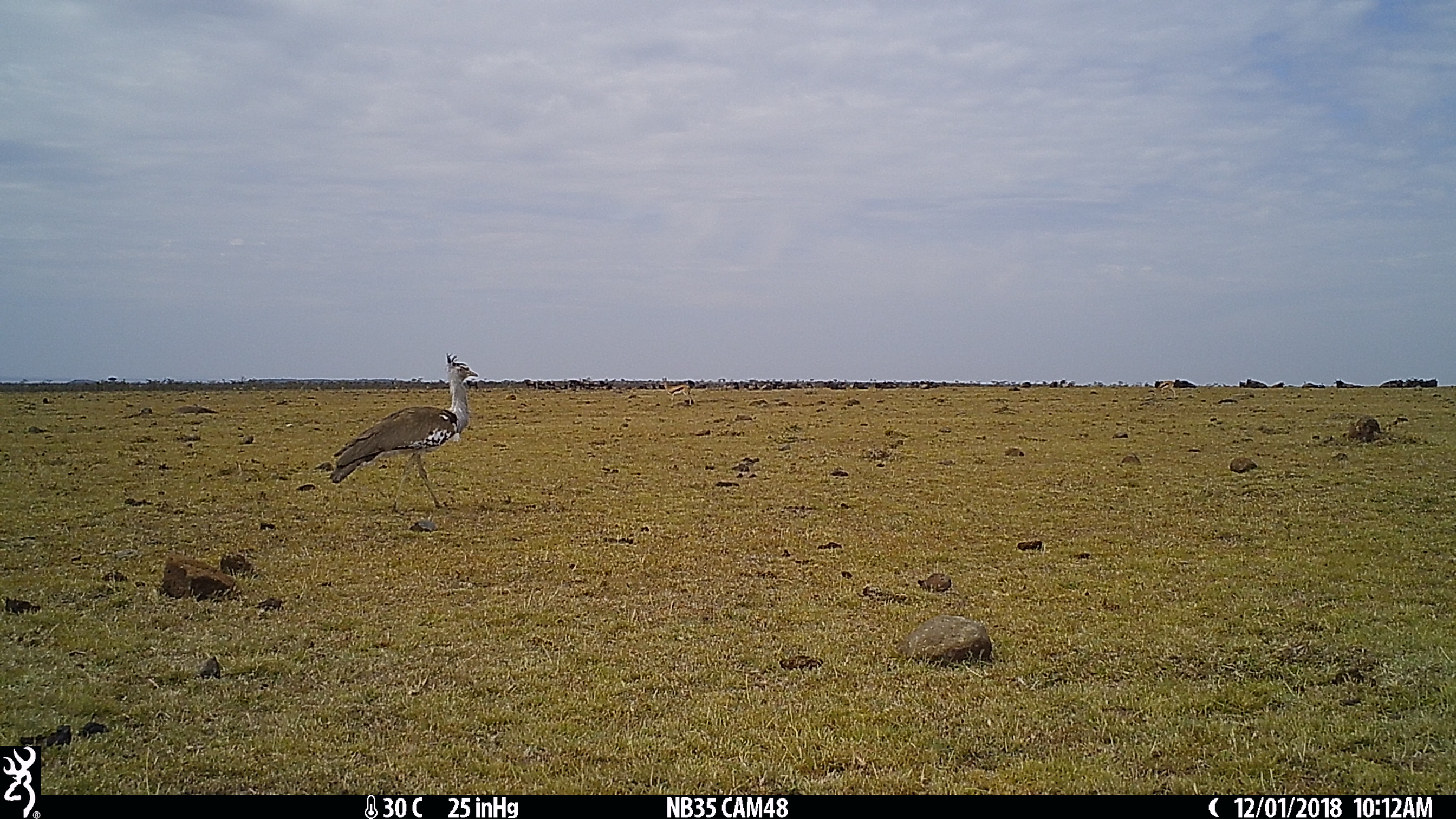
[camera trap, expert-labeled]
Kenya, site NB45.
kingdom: Animalia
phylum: Chordata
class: Mammalia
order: Artiodactyla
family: Bovidae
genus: Eudorcas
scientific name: Eudorcas thomsonii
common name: thomon's gazelle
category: gazelle thomsons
Gazelle thomsons (thomon's gazelle) (Eudorcas thomsonii).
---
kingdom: Animalia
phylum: Chordata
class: Aves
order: Otidiformes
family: Otididae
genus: Ardeotis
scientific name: Ardeotis kori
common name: kori bustard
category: bustard kori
Bustard kori (kori bustard) (Ardeotis kori).